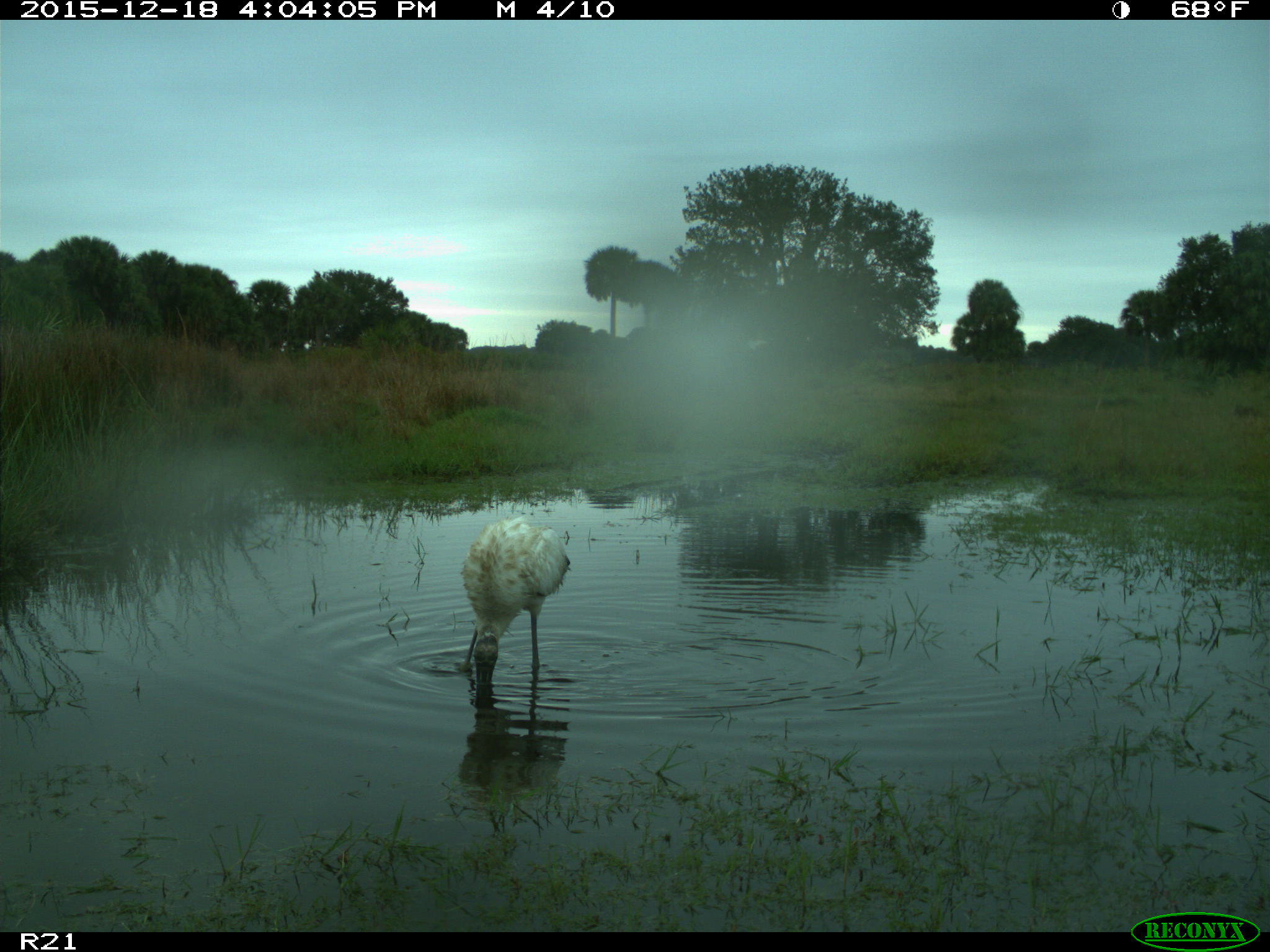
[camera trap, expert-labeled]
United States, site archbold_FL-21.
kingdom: Animalia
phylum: Chordata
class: Aves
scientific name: Aves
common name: birds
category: unidentified bird